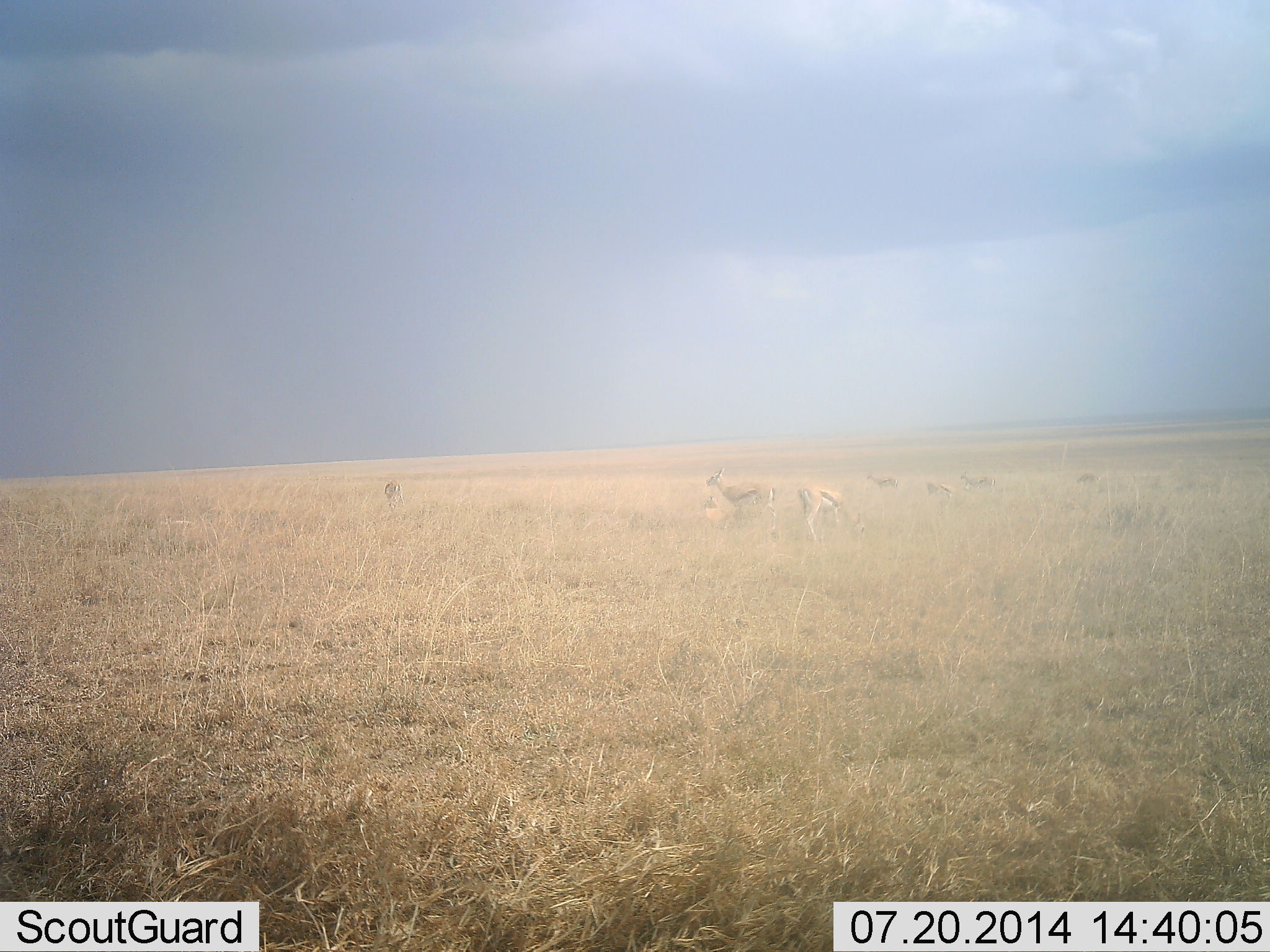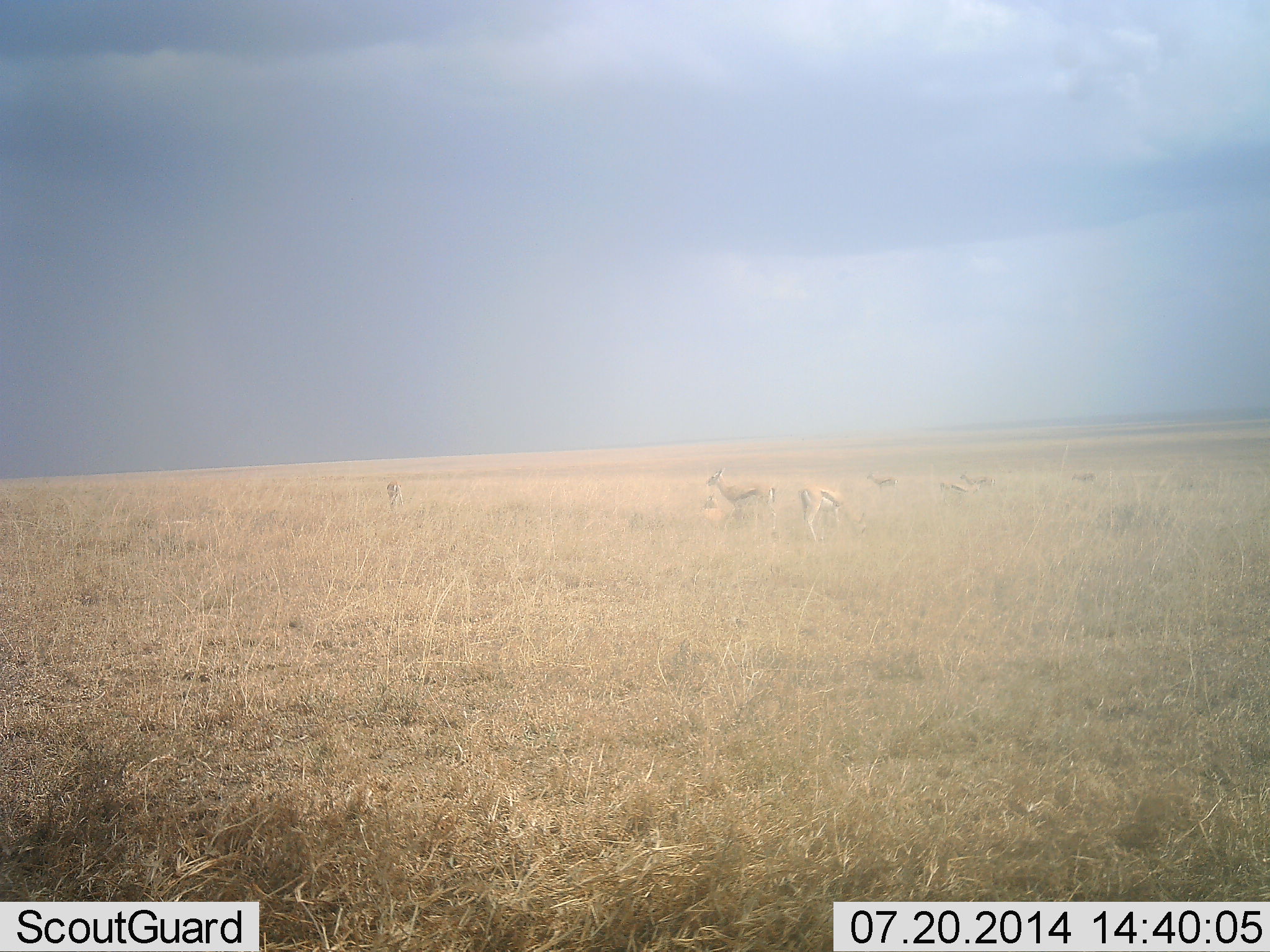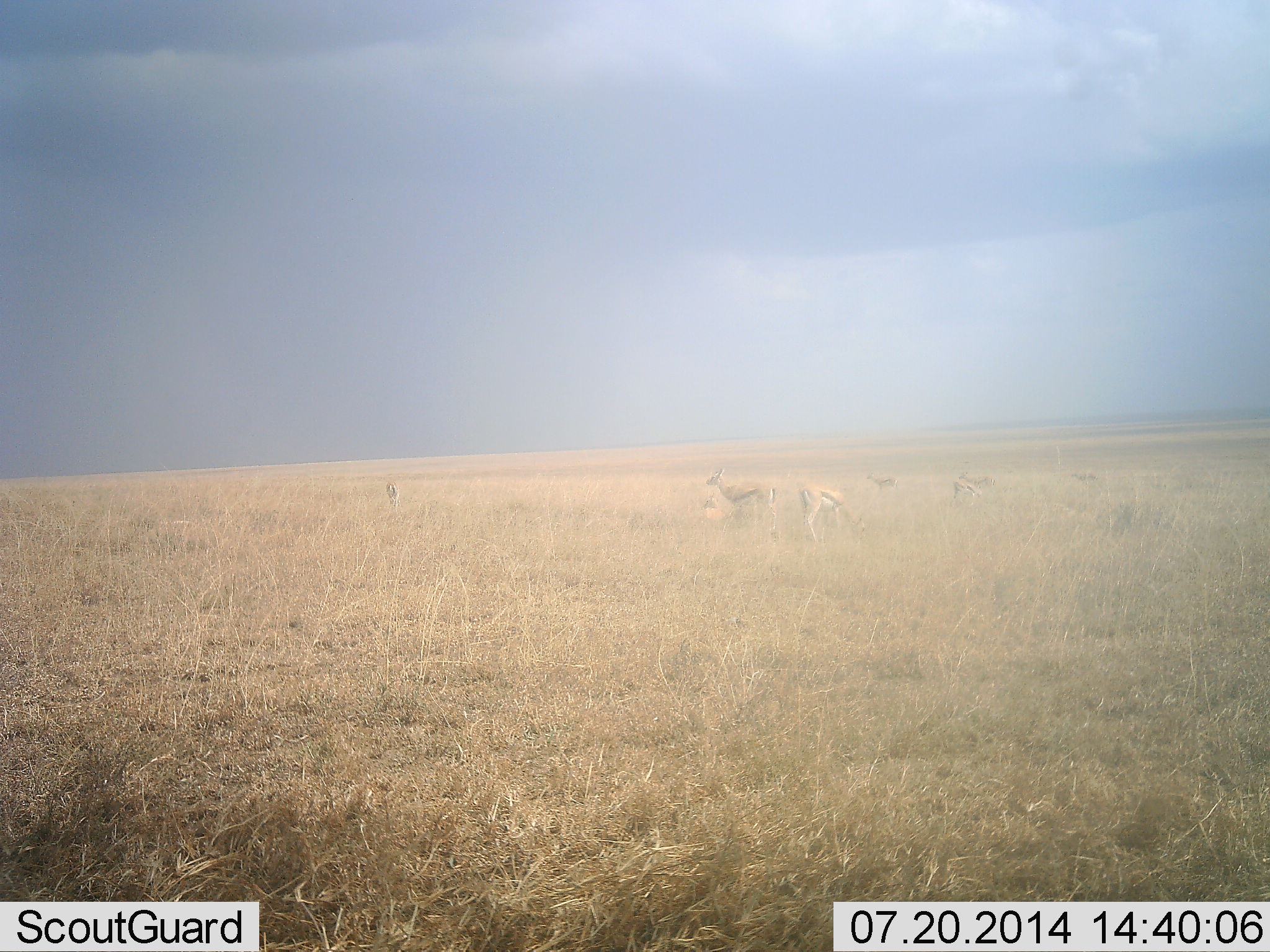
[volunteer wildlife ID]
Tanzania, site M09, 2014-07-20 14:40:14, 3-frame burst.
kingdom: Animalia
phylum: Chordata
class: Mammalia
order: Artiodactyla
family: Bovidae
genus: Eudorcas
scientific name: Eudorcas thomsonii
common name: thomson's gazelle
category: gazellethomsons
Gazellethomsons (thomson's gazelle) (Eudorcas thomsonii), count 7. Behavior (volunteer vote fractions): standing 90%, resting 0%, moving 10%, interacting 0%. Young present (vote fraction): 0%. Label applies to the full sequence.